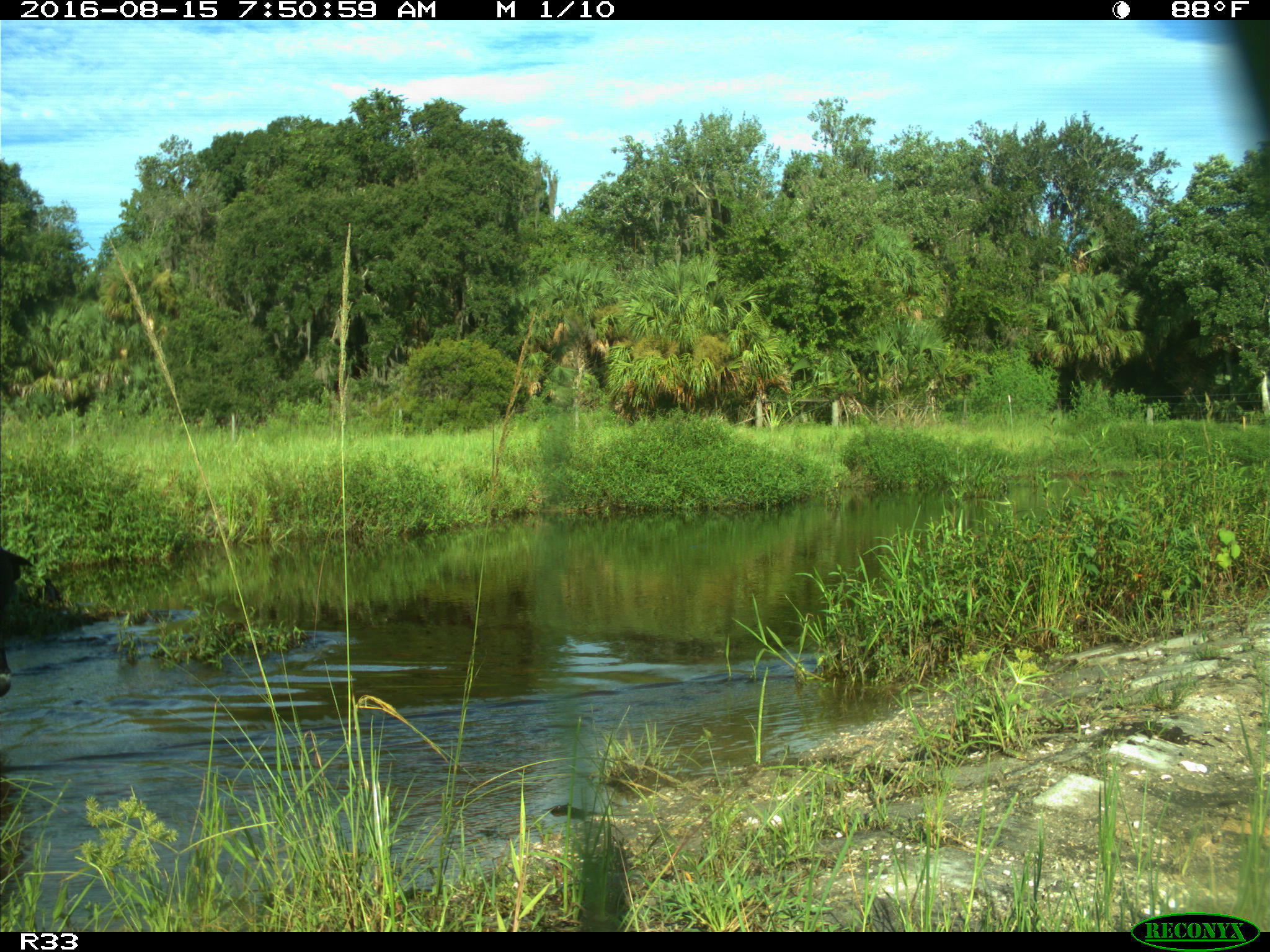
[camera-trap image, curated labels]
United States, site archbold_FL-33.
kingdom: Animalia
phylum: Chordata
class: Mammalia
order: Artiodactyla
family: Bovidae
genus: Bos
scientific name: Bos taurus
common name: domestic cow